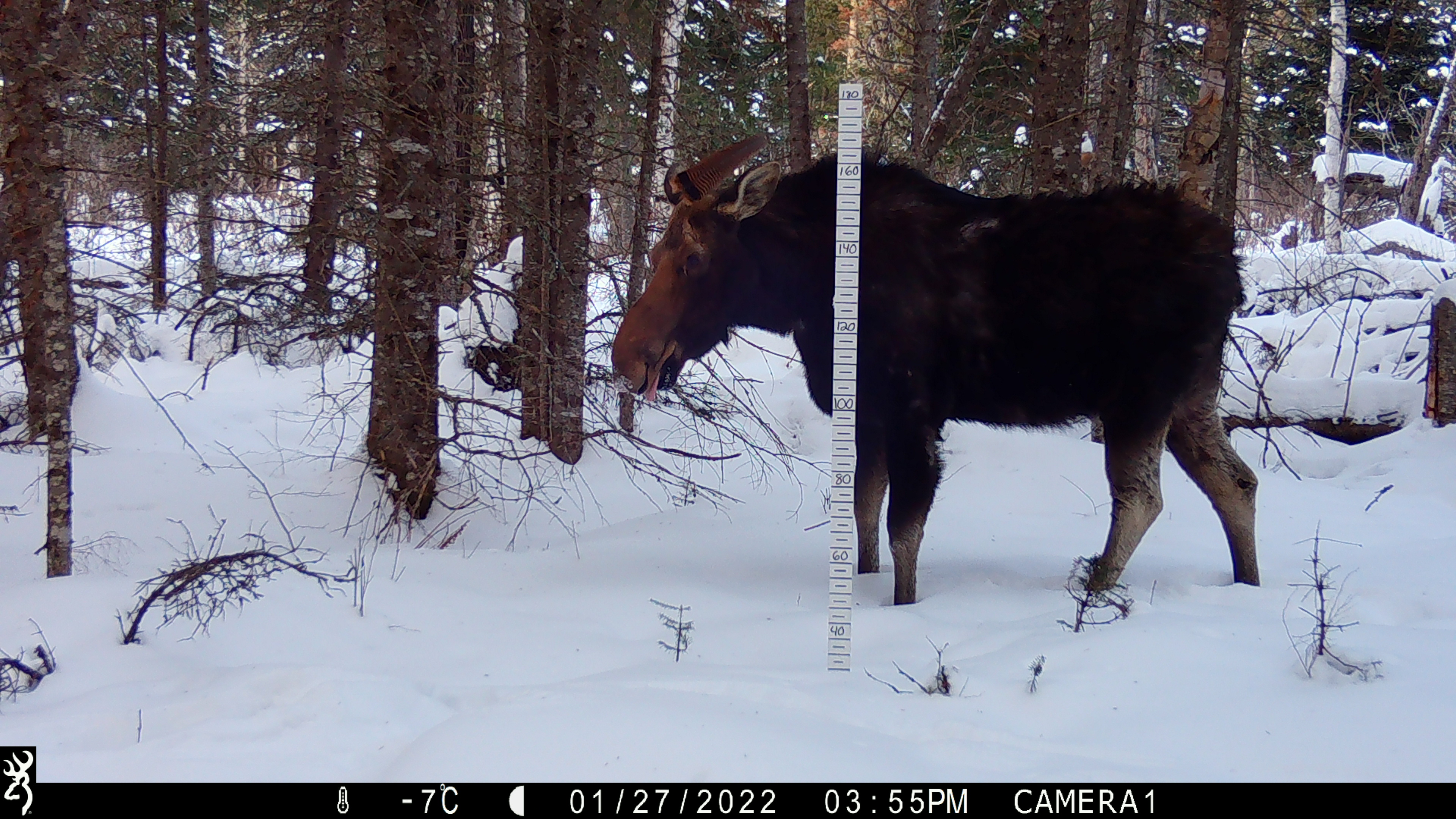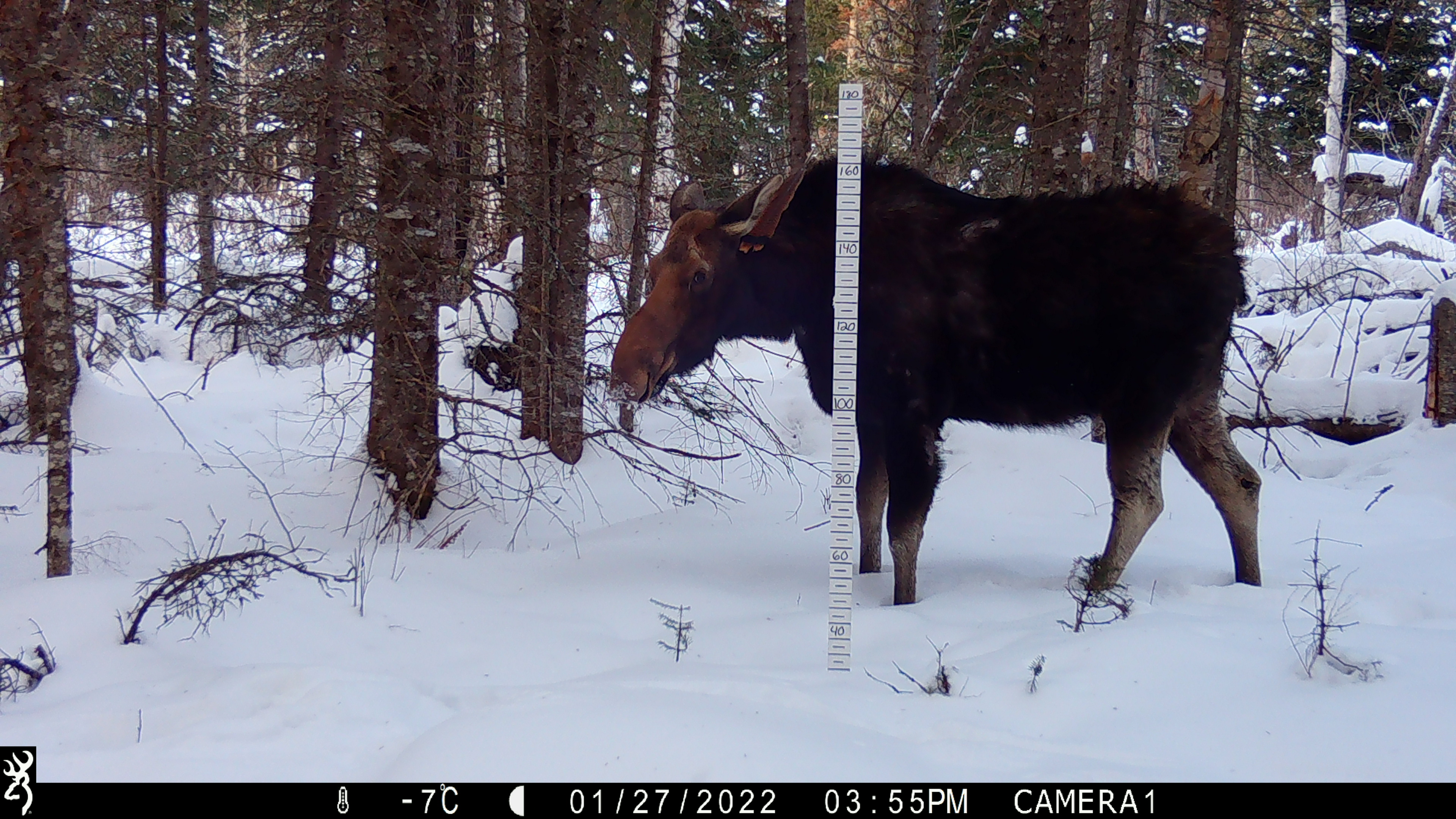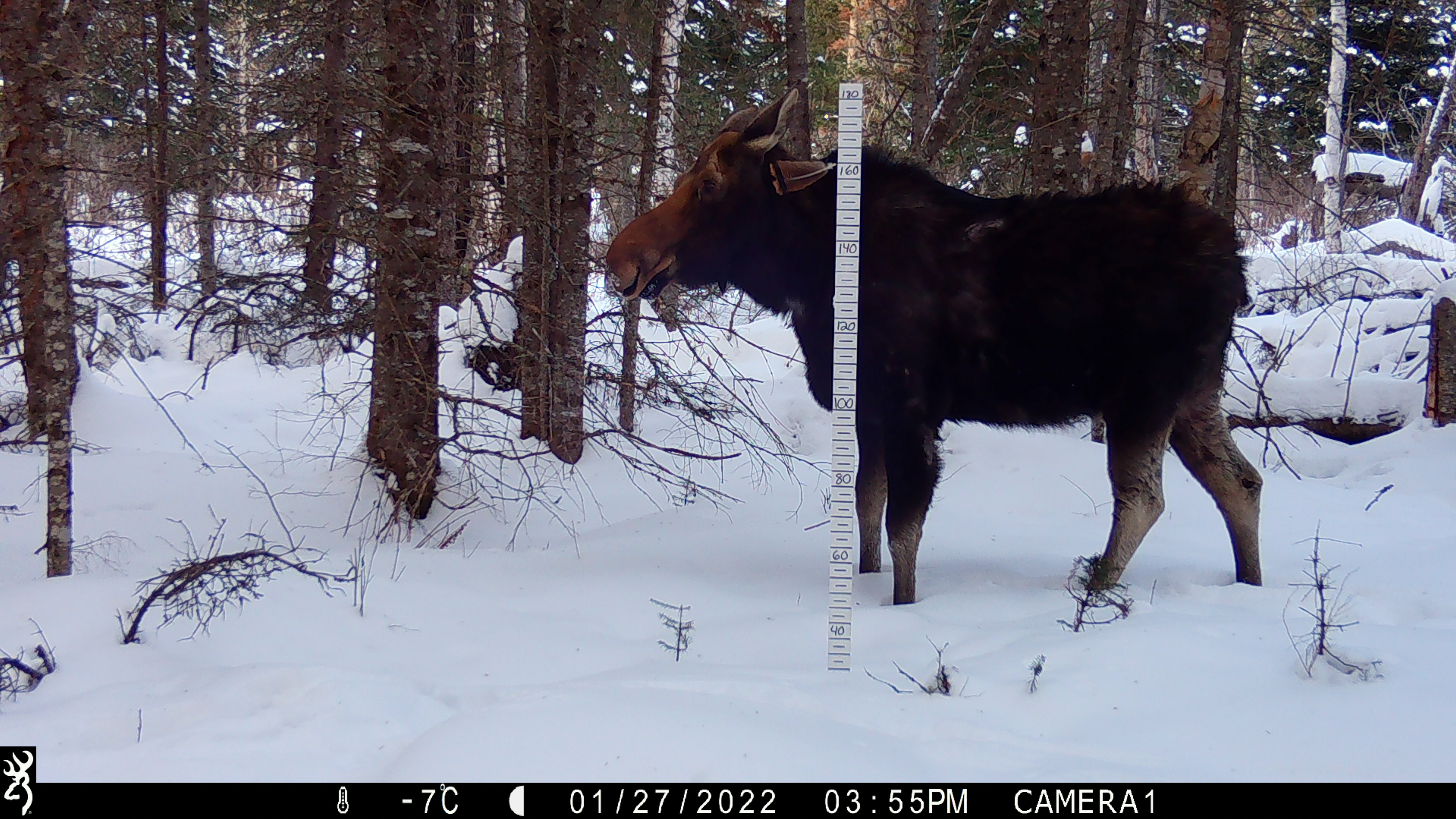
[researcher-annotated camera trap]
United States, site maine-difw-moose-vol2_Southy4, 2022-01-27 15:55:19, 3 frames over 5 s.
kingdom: Animalia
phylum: Chordata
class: Mammalia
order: Artiodactyla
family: Cervidae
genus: Alces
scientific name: Alces alces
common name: moose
Moose (Alces alces).